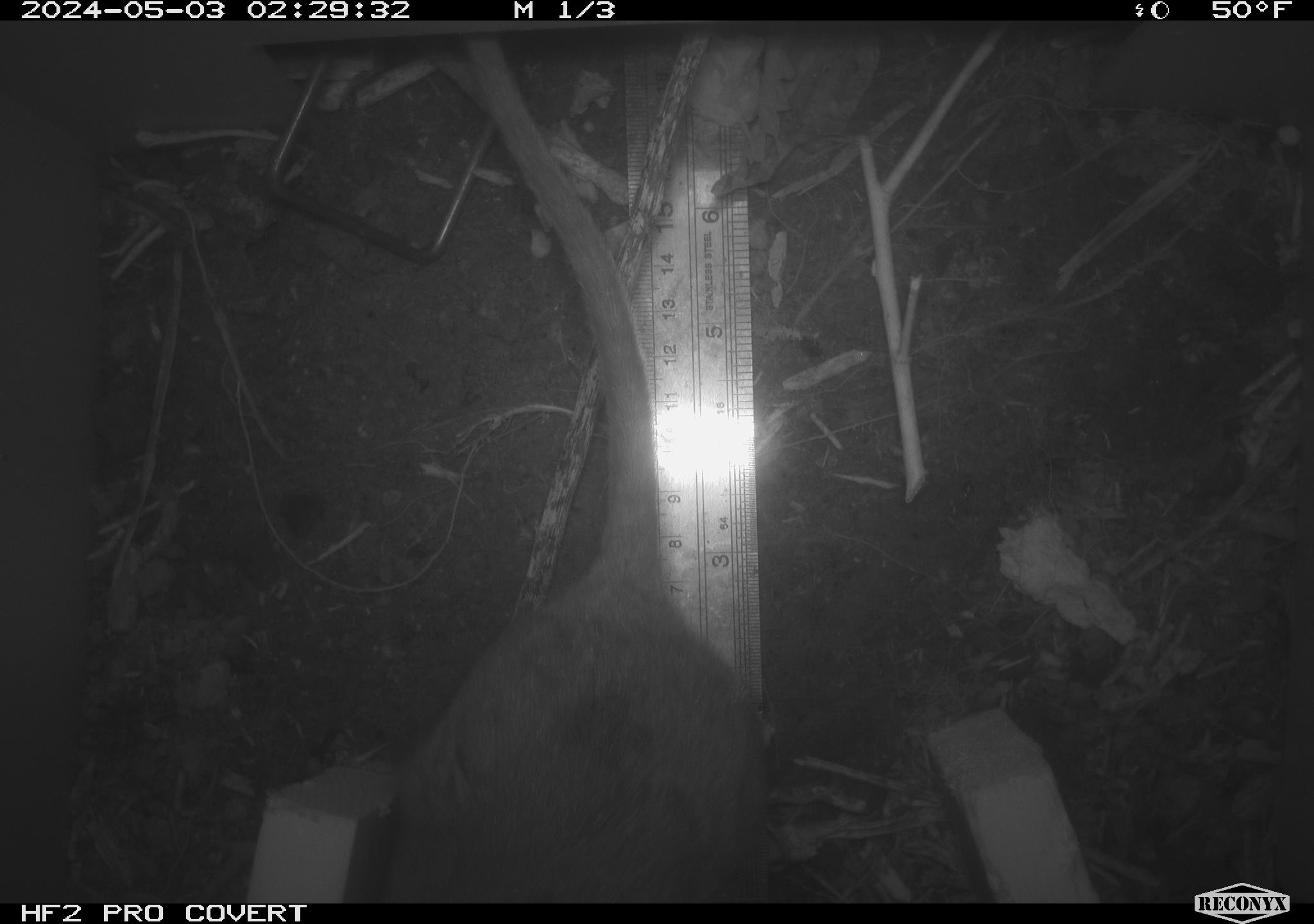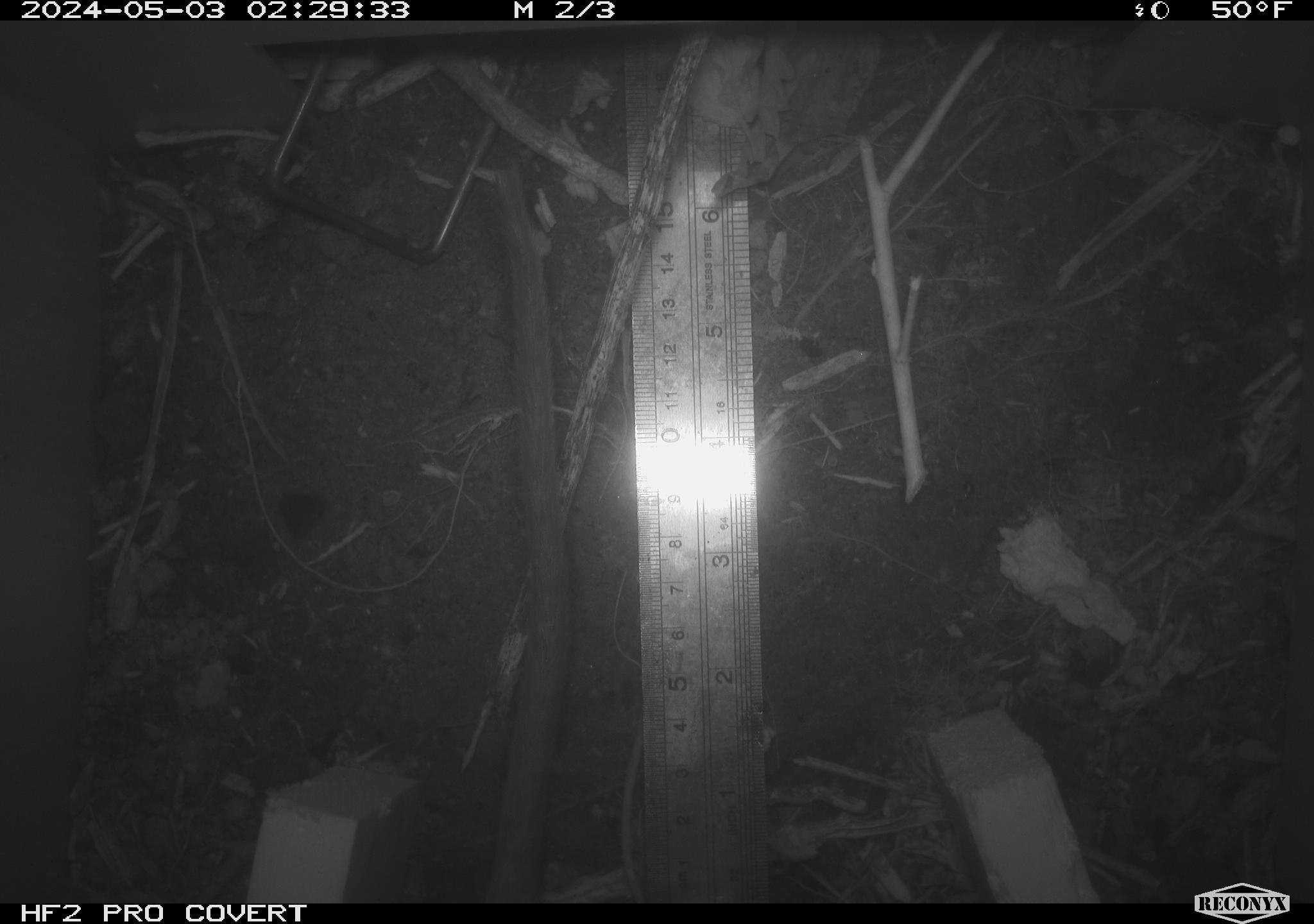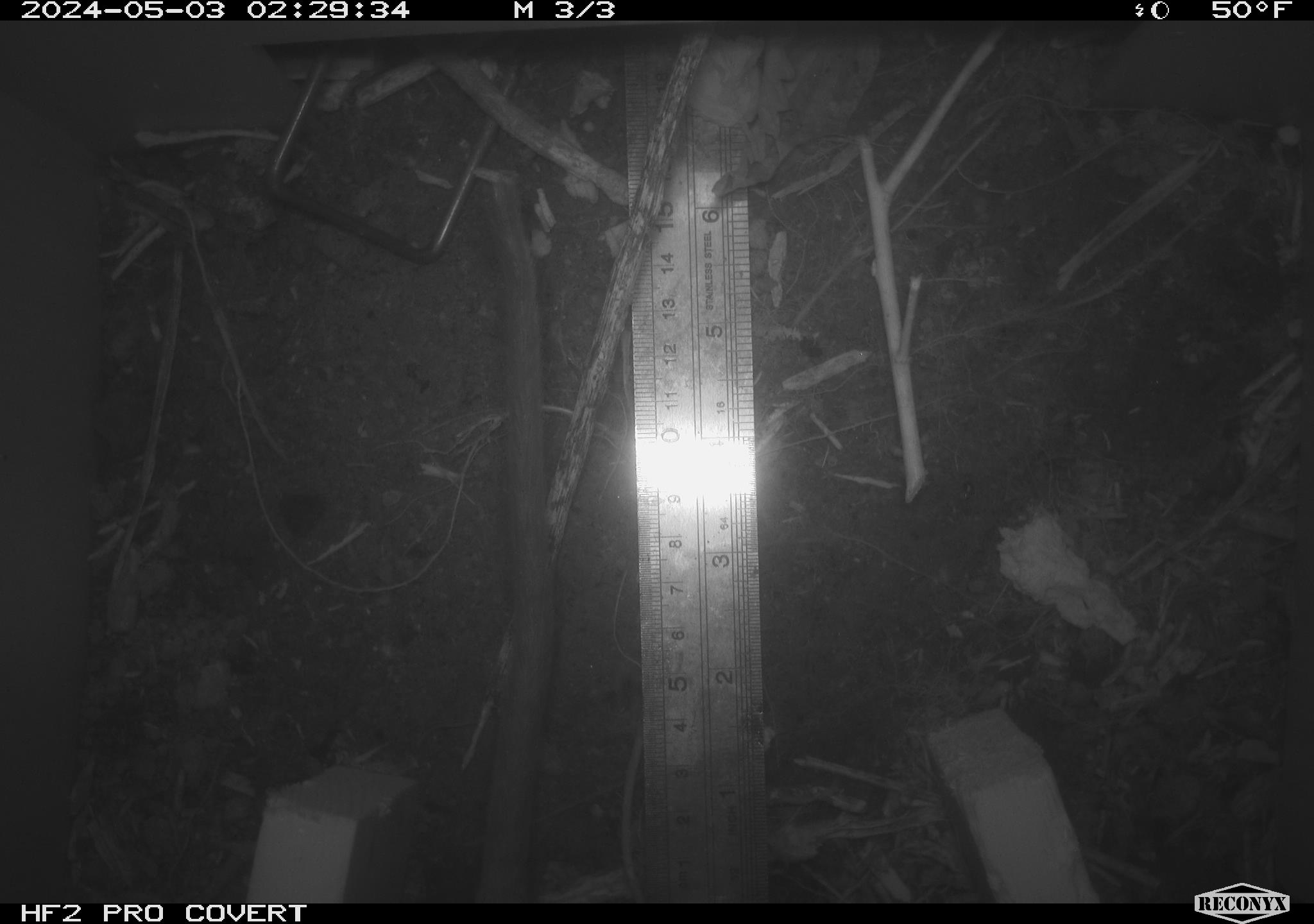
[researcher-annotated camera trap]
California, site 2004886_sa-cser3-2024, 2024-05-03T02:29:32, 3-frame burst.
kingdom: Animalia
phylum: Chordata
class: Mammalia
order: Rodentia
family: Muridae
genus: Rattus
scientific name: Rattus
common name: rat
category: rattus species